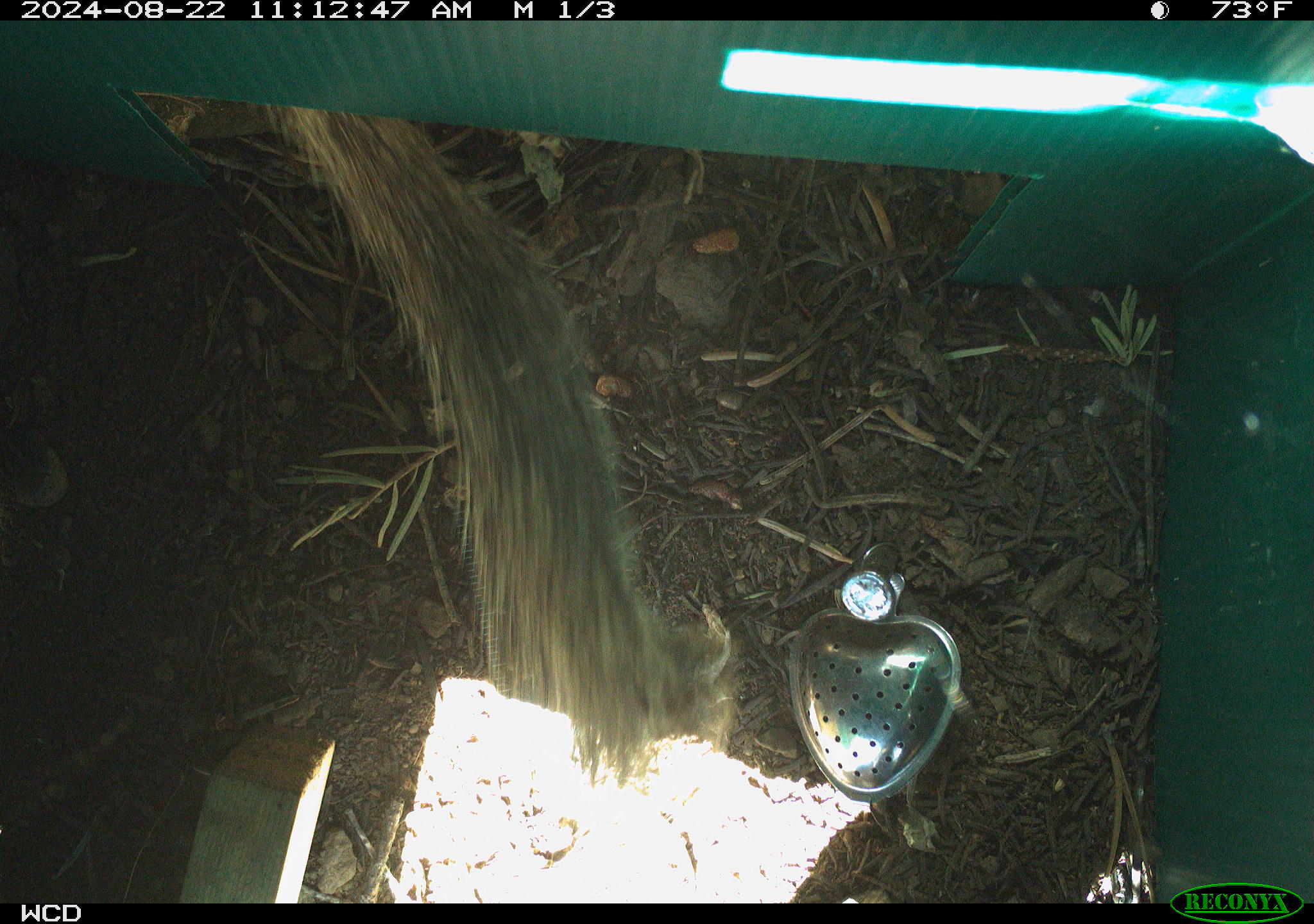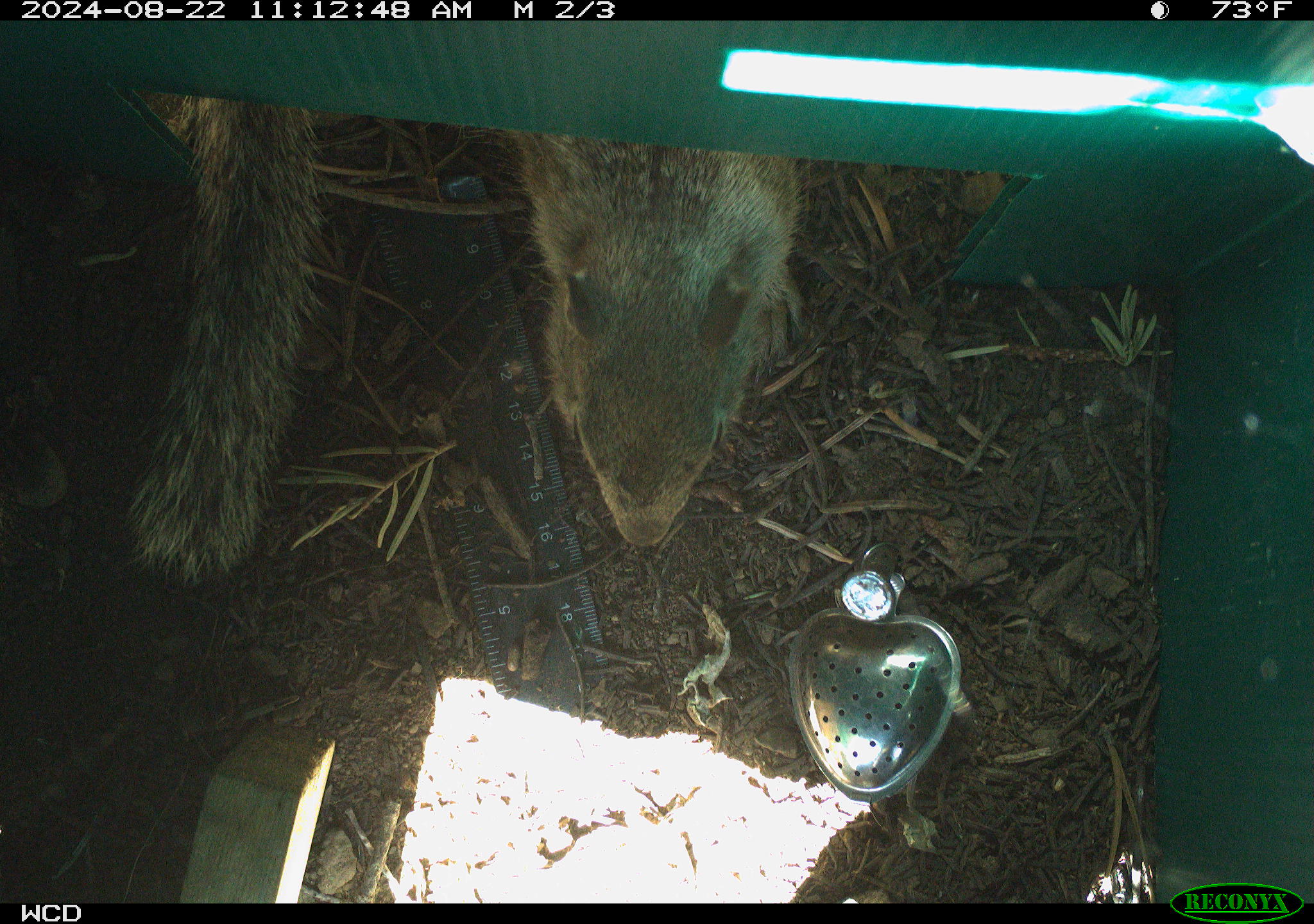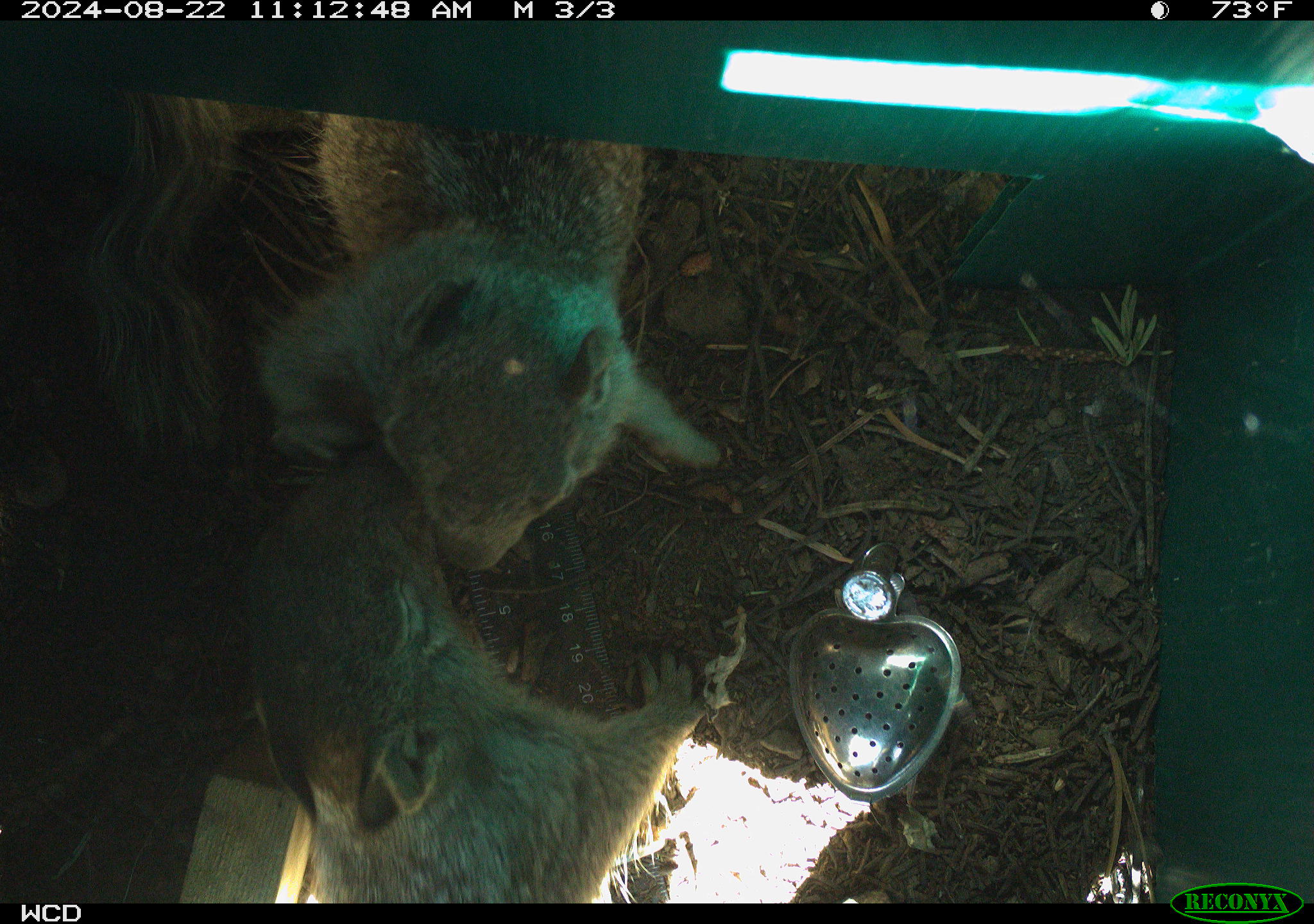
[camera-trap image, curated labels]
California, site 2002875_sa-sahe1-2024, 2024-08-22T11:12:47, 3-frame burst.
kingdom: Animalia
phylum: Chordata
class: Mammalia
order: Rodentia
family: Sciuridae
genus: Otospermophilus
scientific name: Otospermophilus beecheyi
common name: california ground squirrel